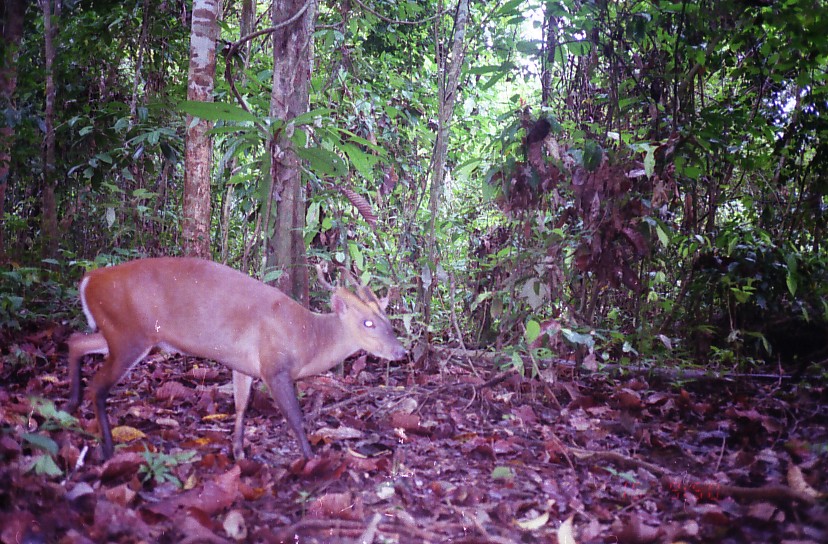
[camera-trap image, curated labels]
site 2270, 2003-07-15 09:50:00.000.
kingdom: Animalia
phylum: Chordata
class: Mammalia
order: Artiodactyla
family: Cervidae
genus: Muntiacus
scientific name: Muntiacus muntjak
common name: southern red muntjac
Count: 1.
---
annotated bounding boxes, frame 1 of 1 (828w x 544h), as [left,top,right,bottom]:
muntiacus muntjak: [60,254,406,462]